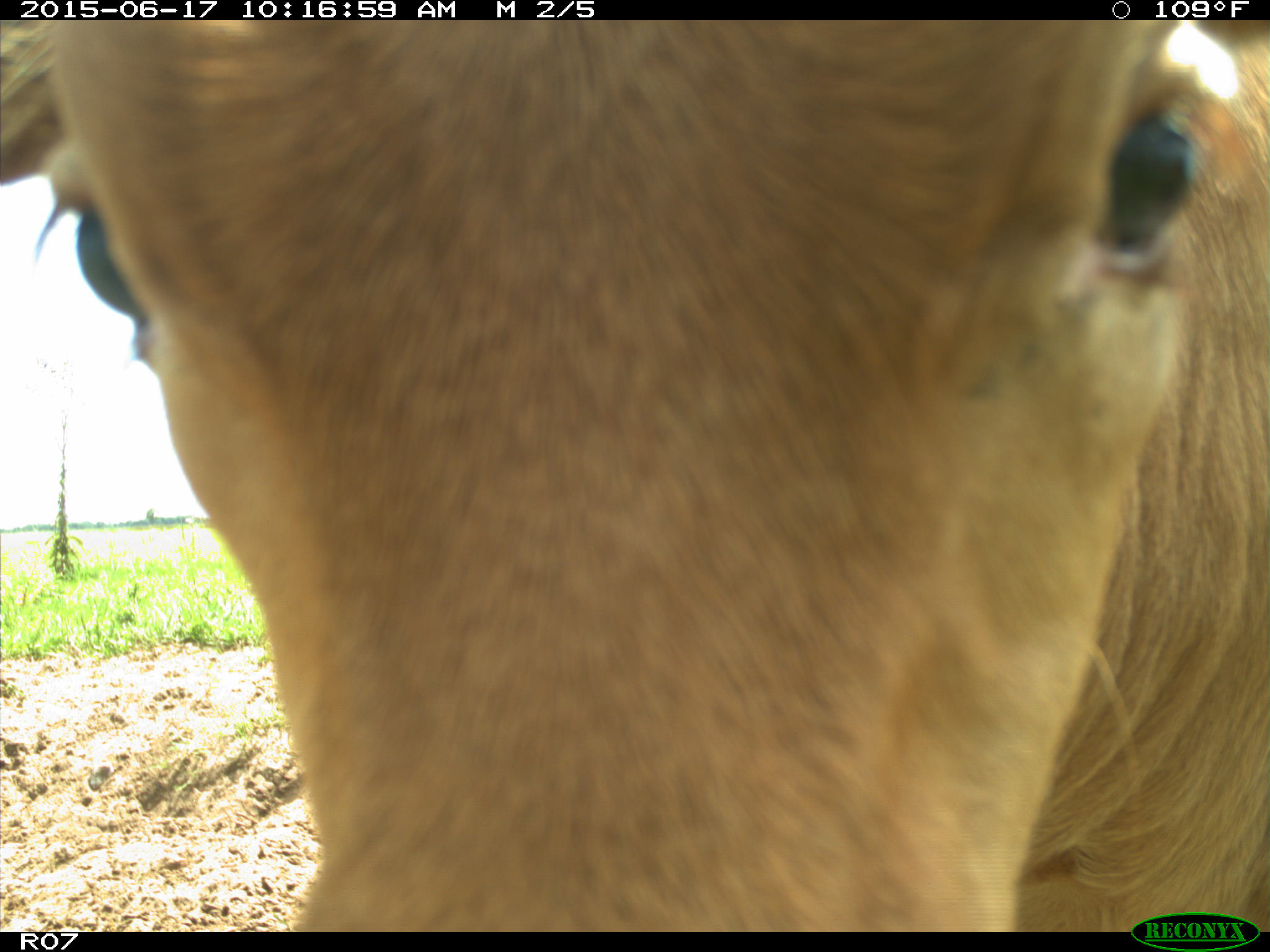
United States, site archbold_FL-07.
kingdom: Animalia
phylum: Chordata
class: Mammalia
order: Artiodactyla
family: Bovidae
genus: Bos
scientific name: Bos taurus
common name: domestic cow